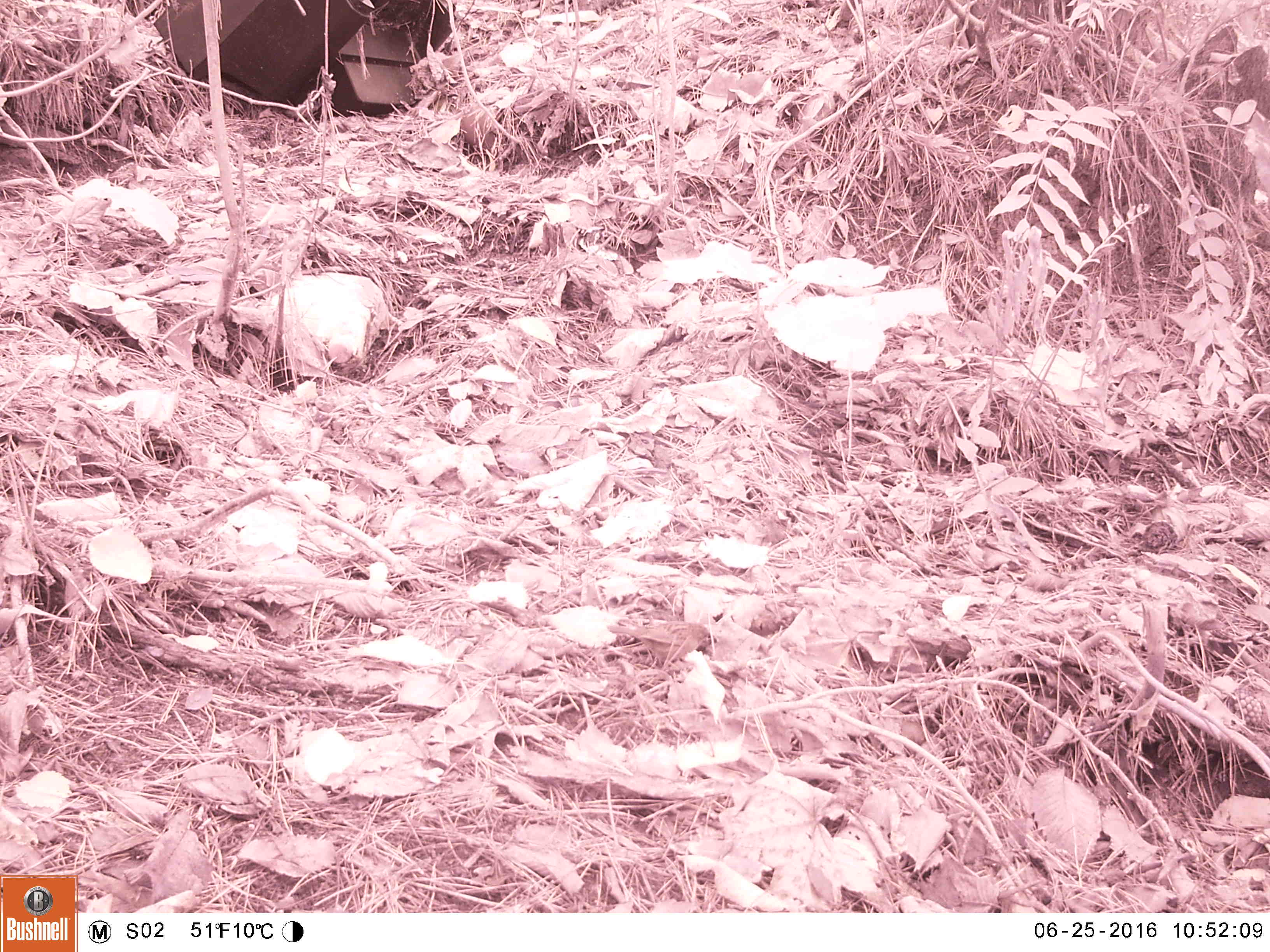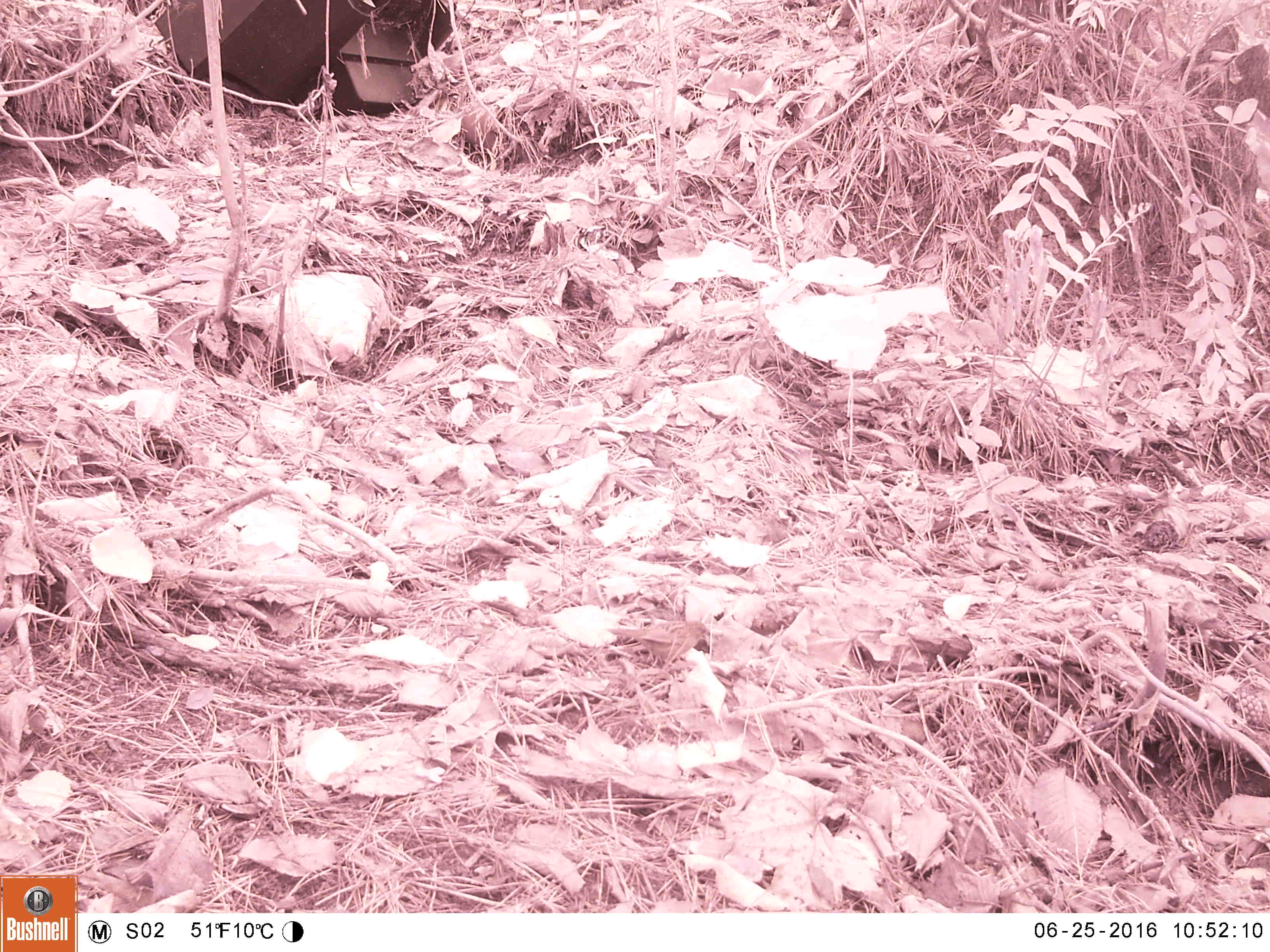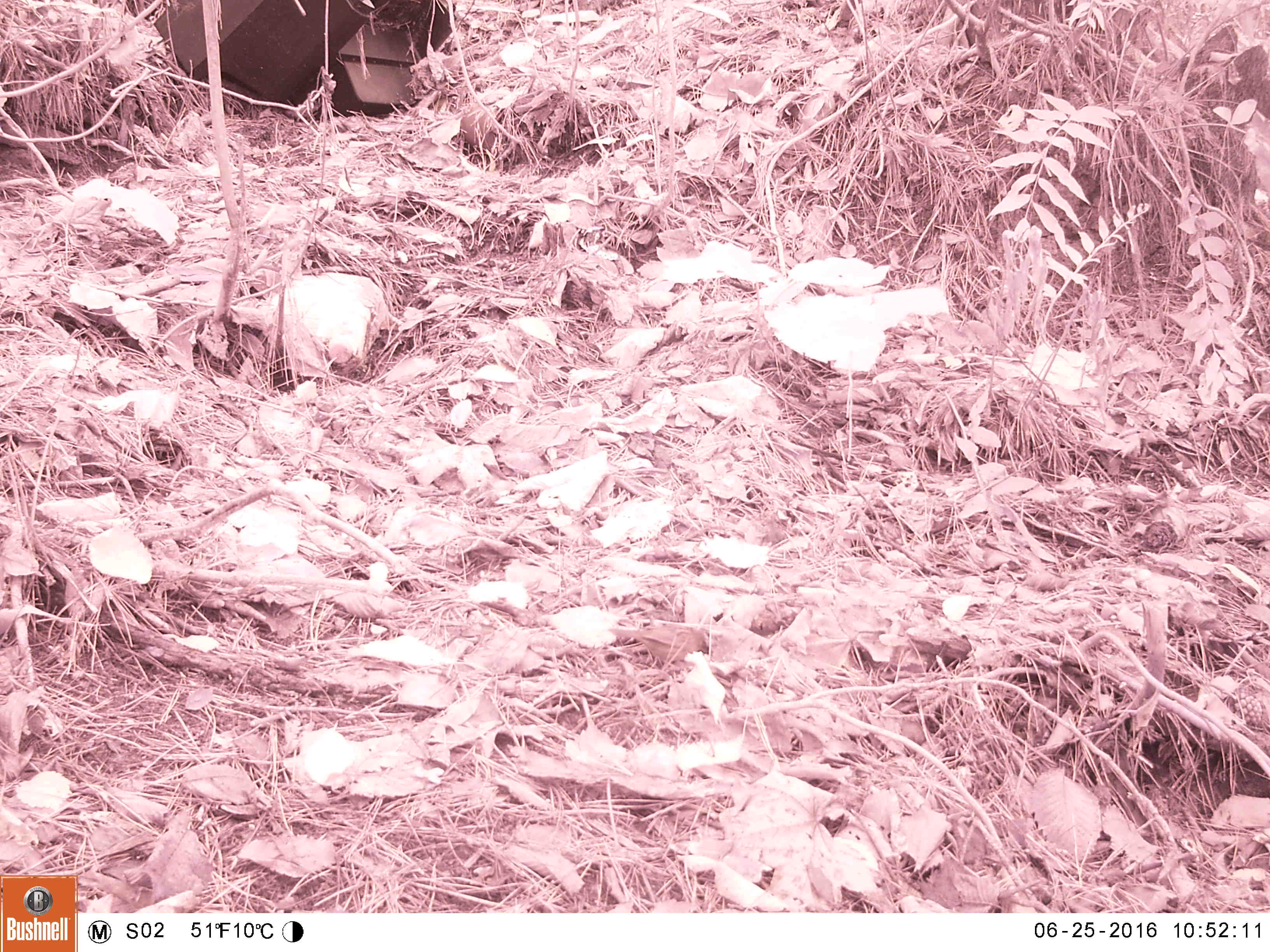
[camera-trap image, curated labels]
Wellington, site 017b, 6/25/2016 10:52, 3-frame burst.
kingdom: Animalia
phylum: Chordata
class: Aves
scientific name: Aves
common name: bird